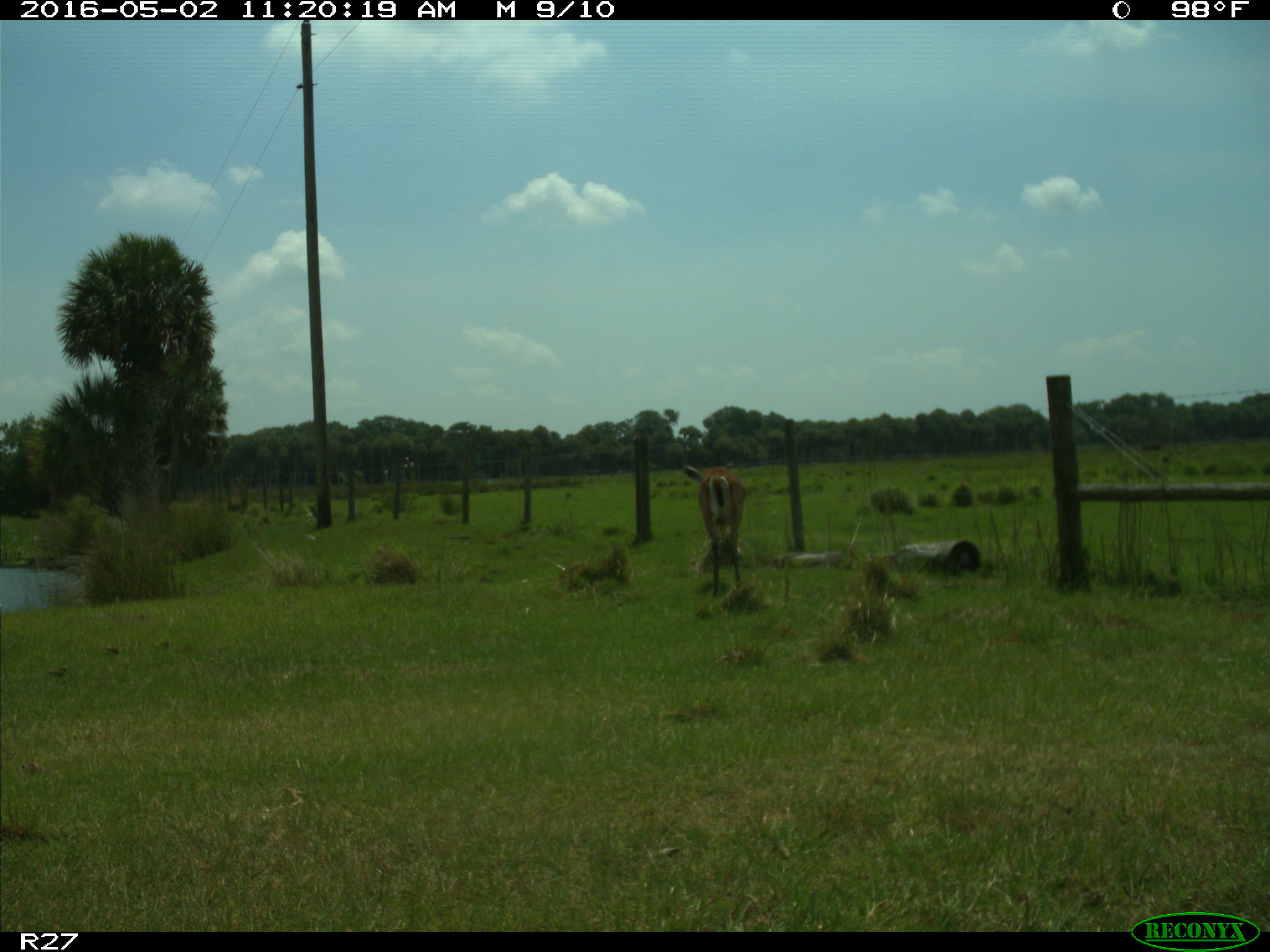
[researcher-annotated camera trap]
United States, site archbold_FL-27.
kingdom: Animalia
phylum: Chordata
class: Mammalia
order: Artiodactyla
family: Cervidae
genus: Odocoileus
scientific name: Odocoileus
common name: deer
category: unidentified deer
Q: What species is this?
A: Unidentified deer (deer) (Odocoileus).